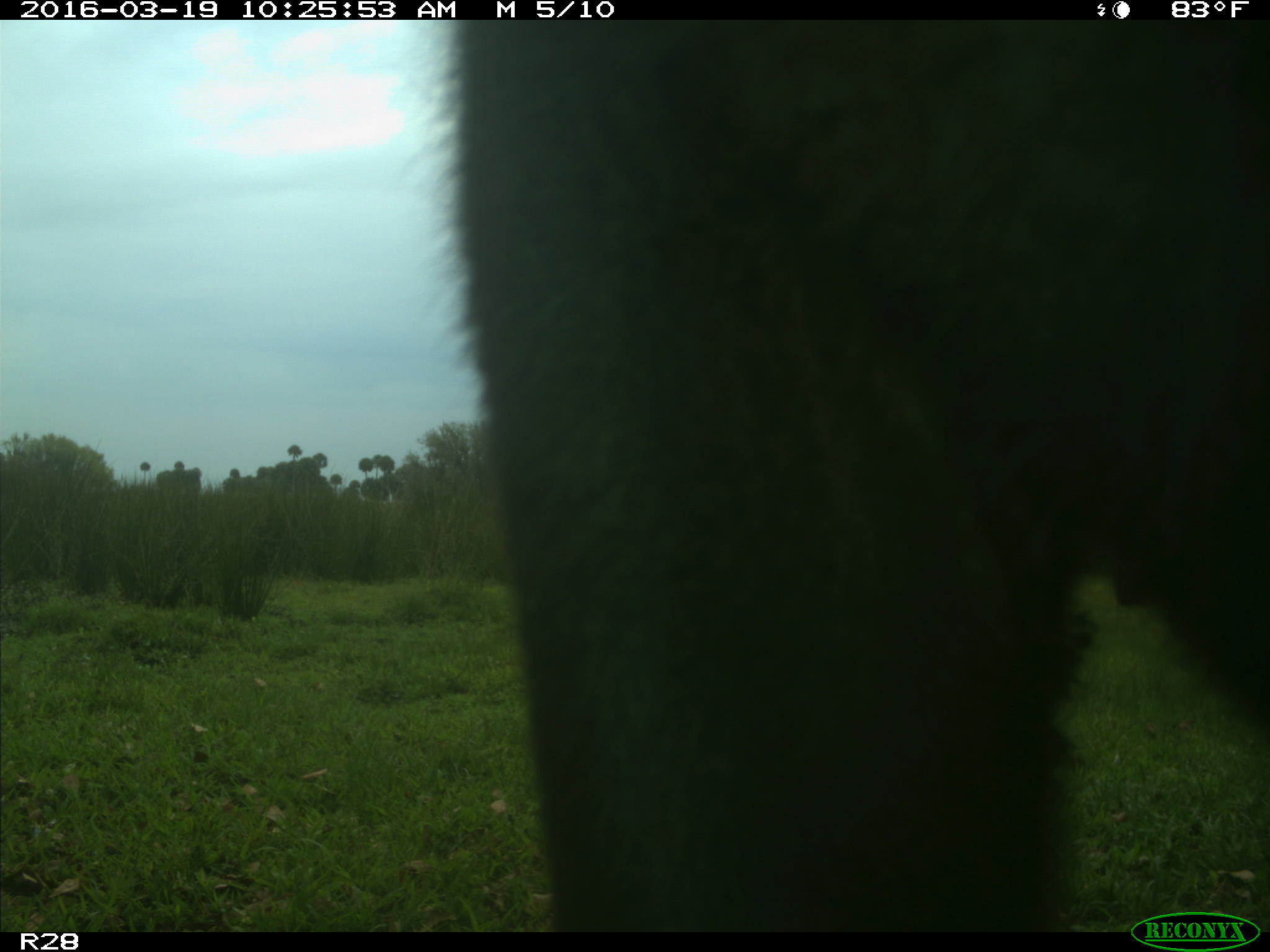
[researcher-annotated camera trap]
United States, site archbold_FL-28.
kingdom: Animalia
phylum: Chordata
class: Mammalia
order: Artiodactyla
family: Bovidae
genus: Bos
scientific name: Bos taurus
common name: domestic cow